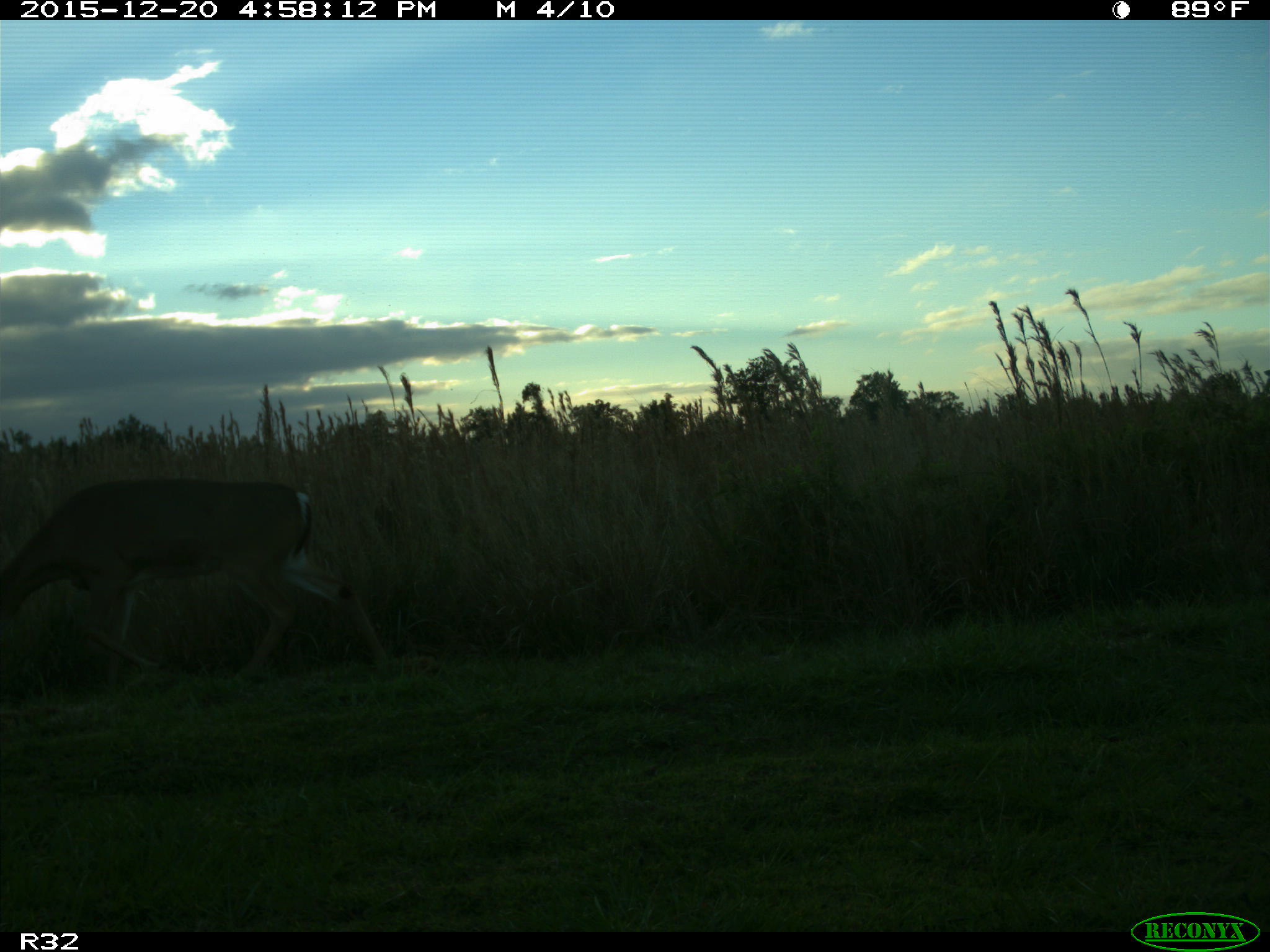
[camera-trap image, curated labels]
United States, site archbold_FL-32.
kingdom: Animalia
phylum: Chordata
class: Mammalia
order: Artiodactyla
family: Cervidae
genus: Odocoileus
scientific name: Odocoileus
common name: deer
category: unidentified deer